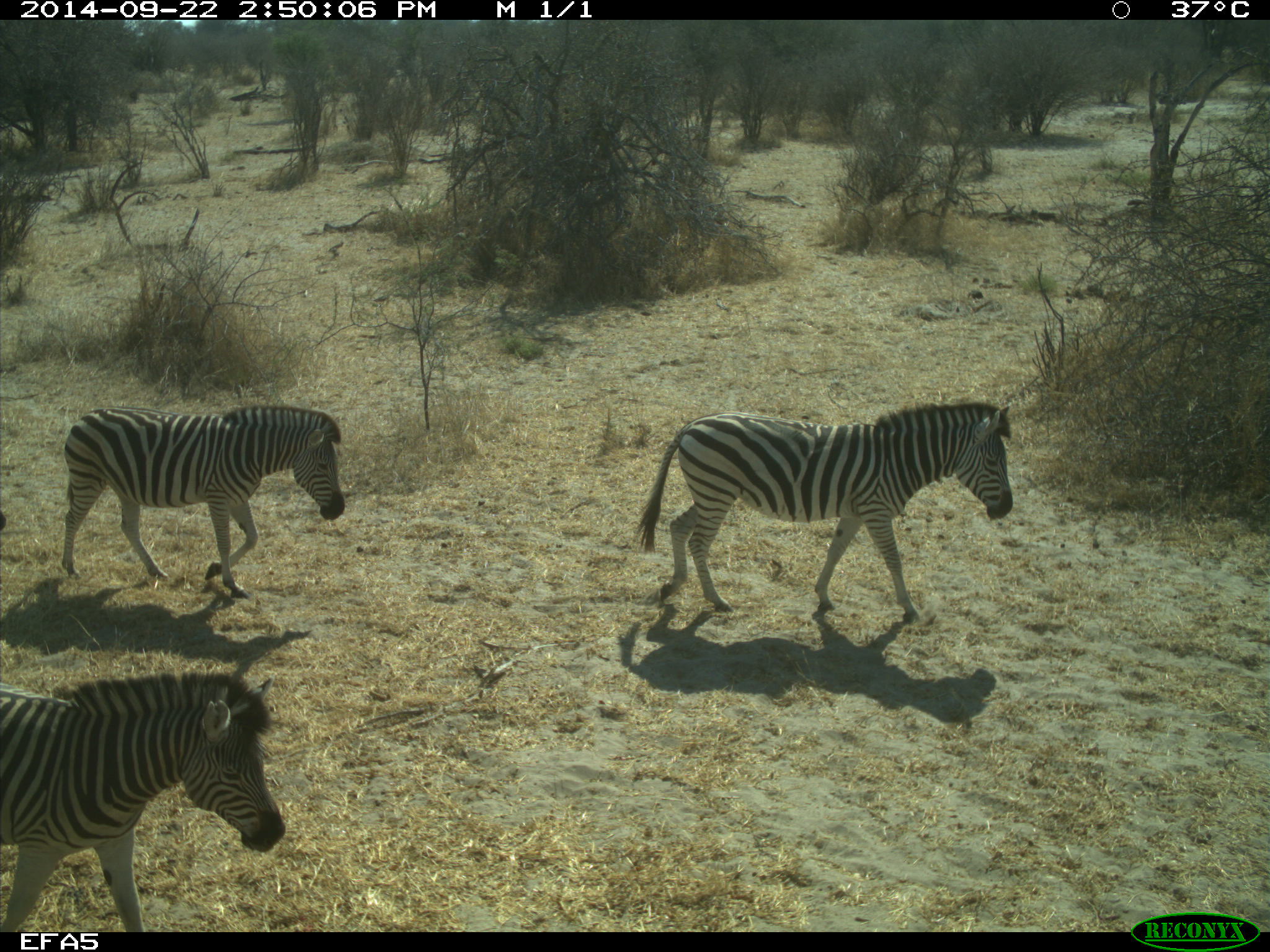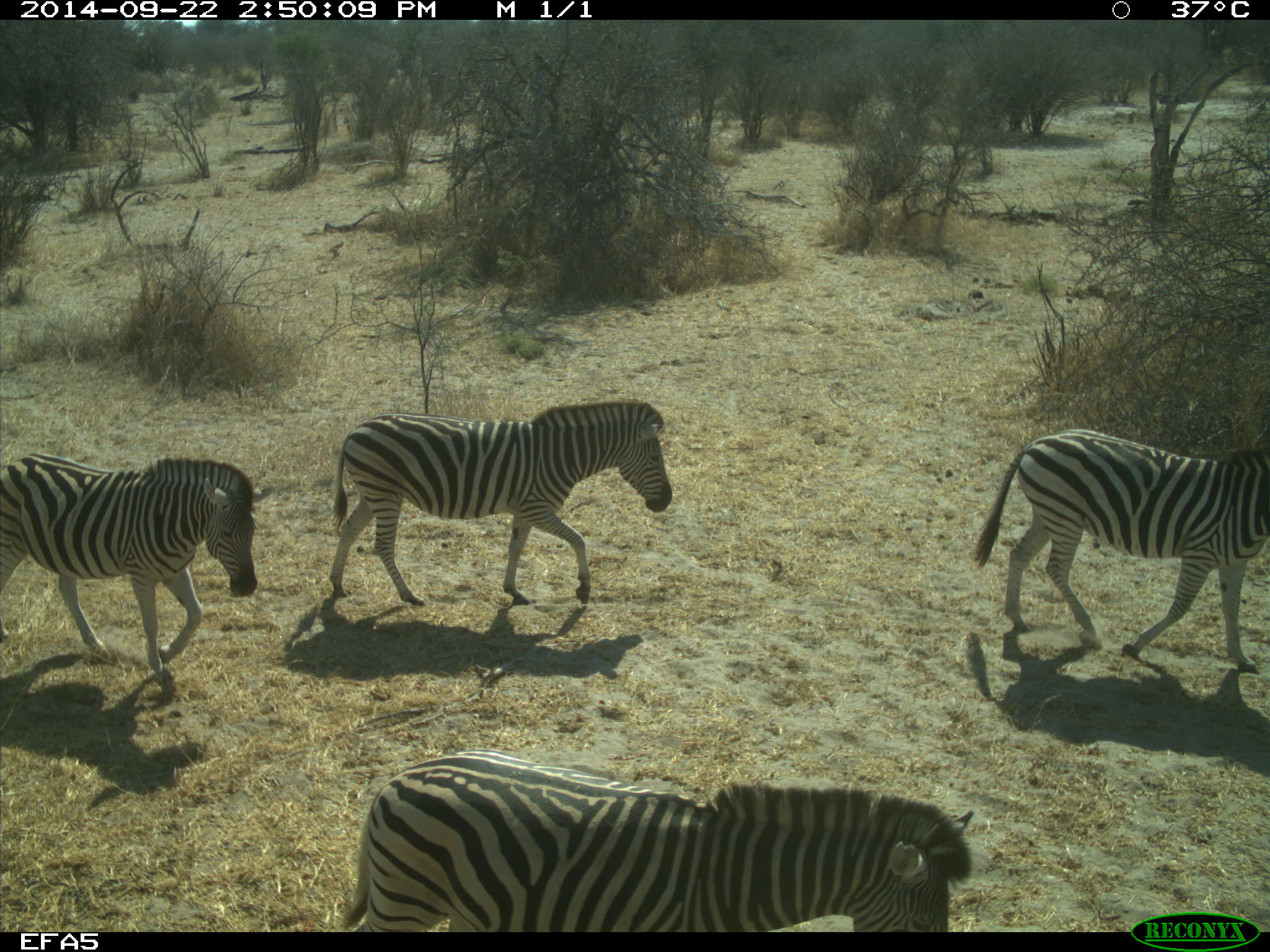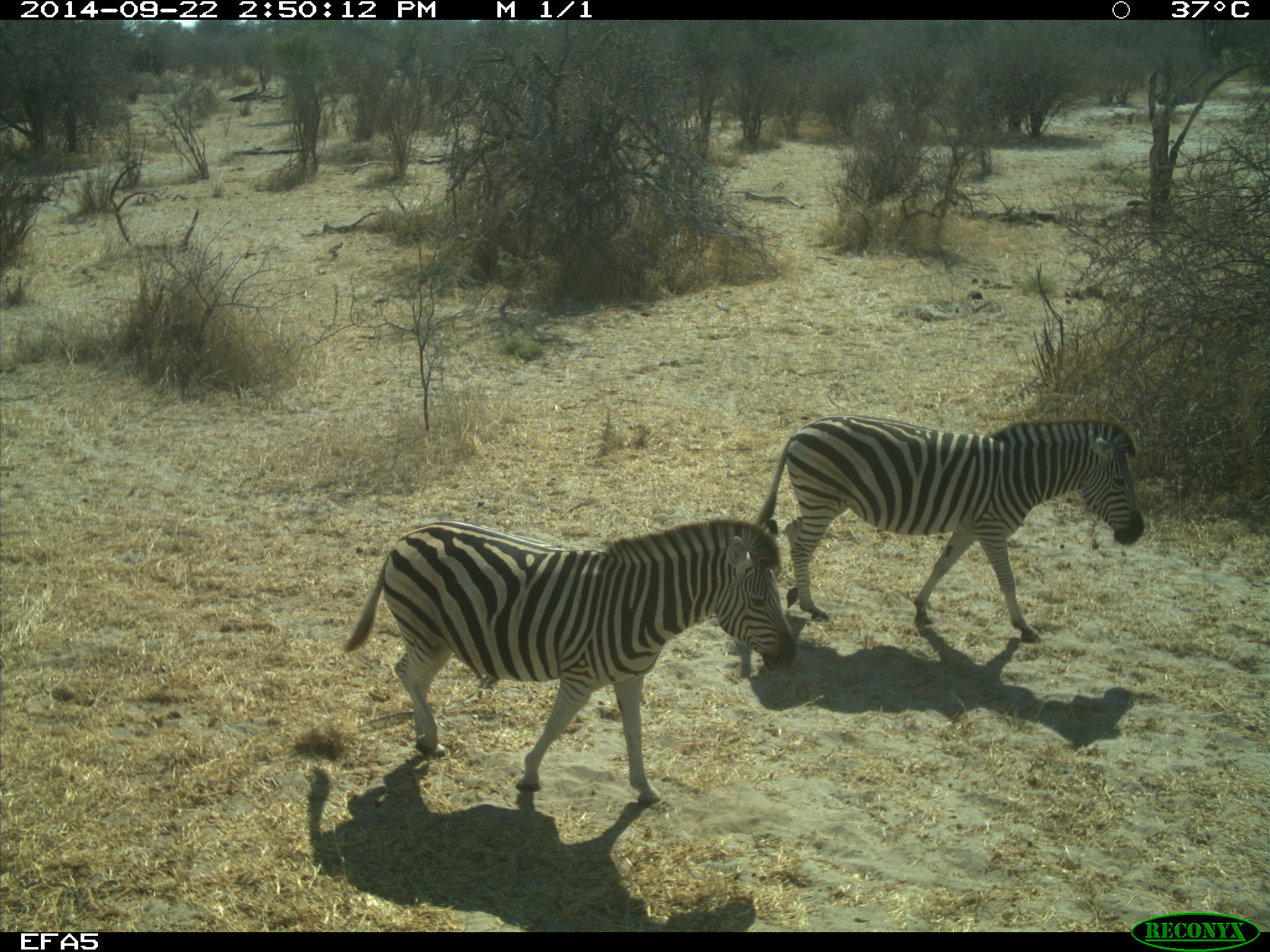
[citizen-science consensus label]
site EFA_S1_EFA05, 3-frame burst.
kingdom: Animalia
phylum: Chordata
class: Mammalia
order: Perissodactyla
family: Equidae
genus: Equus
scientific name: Equus quagga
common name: plains zebra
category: zebraplains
Zebraplains (plains zebra) (Equus quagga), count 4. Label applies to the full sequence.